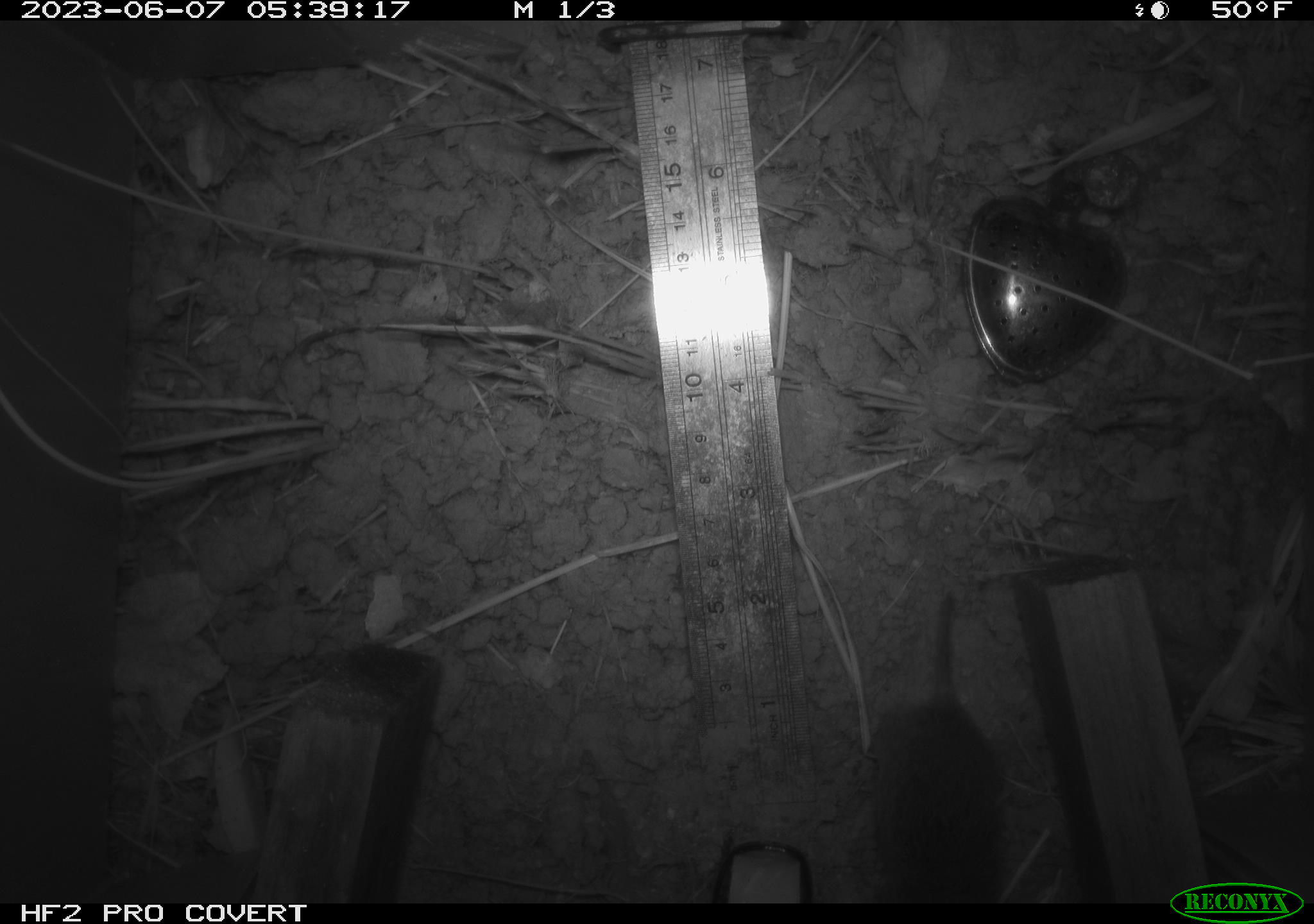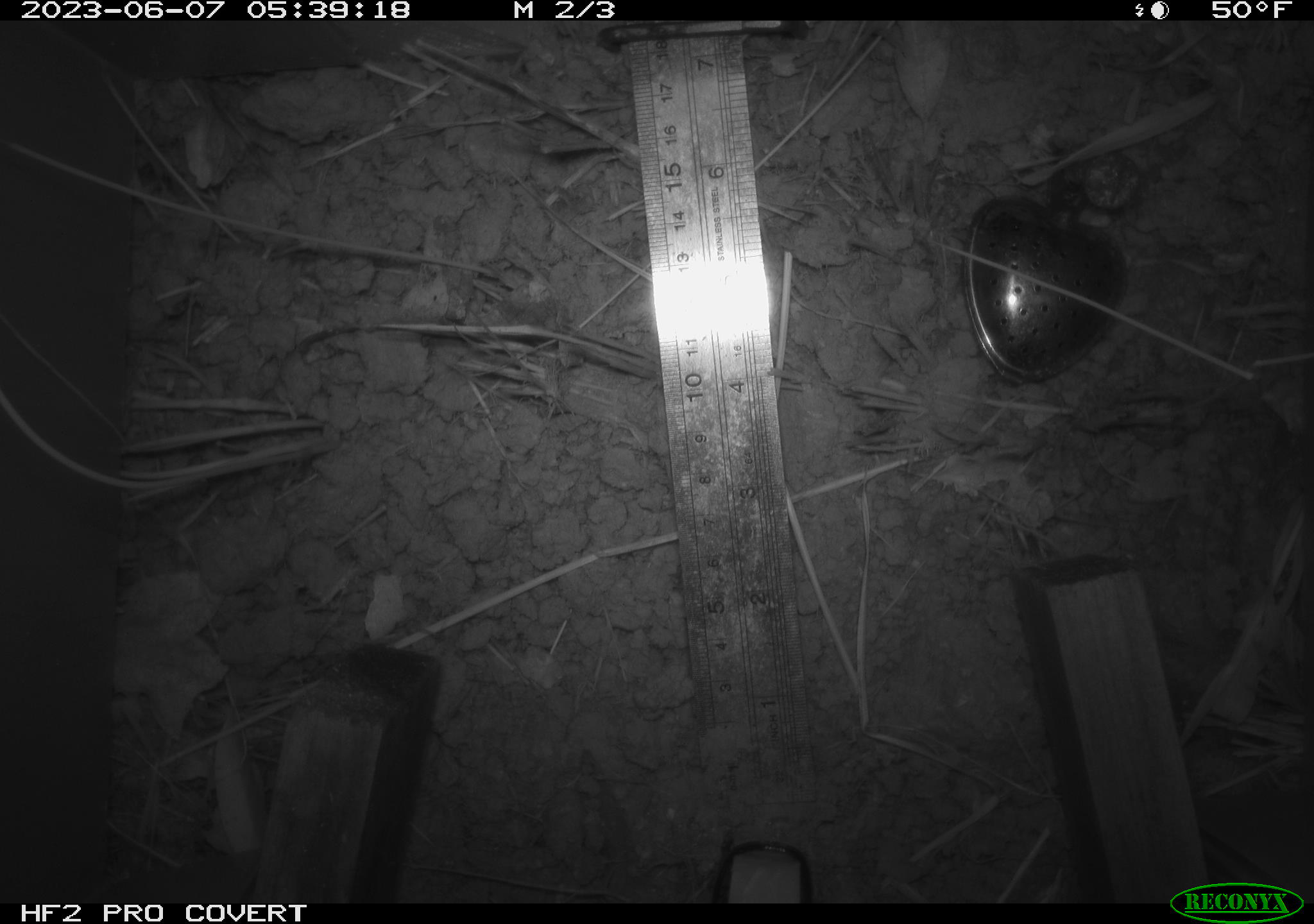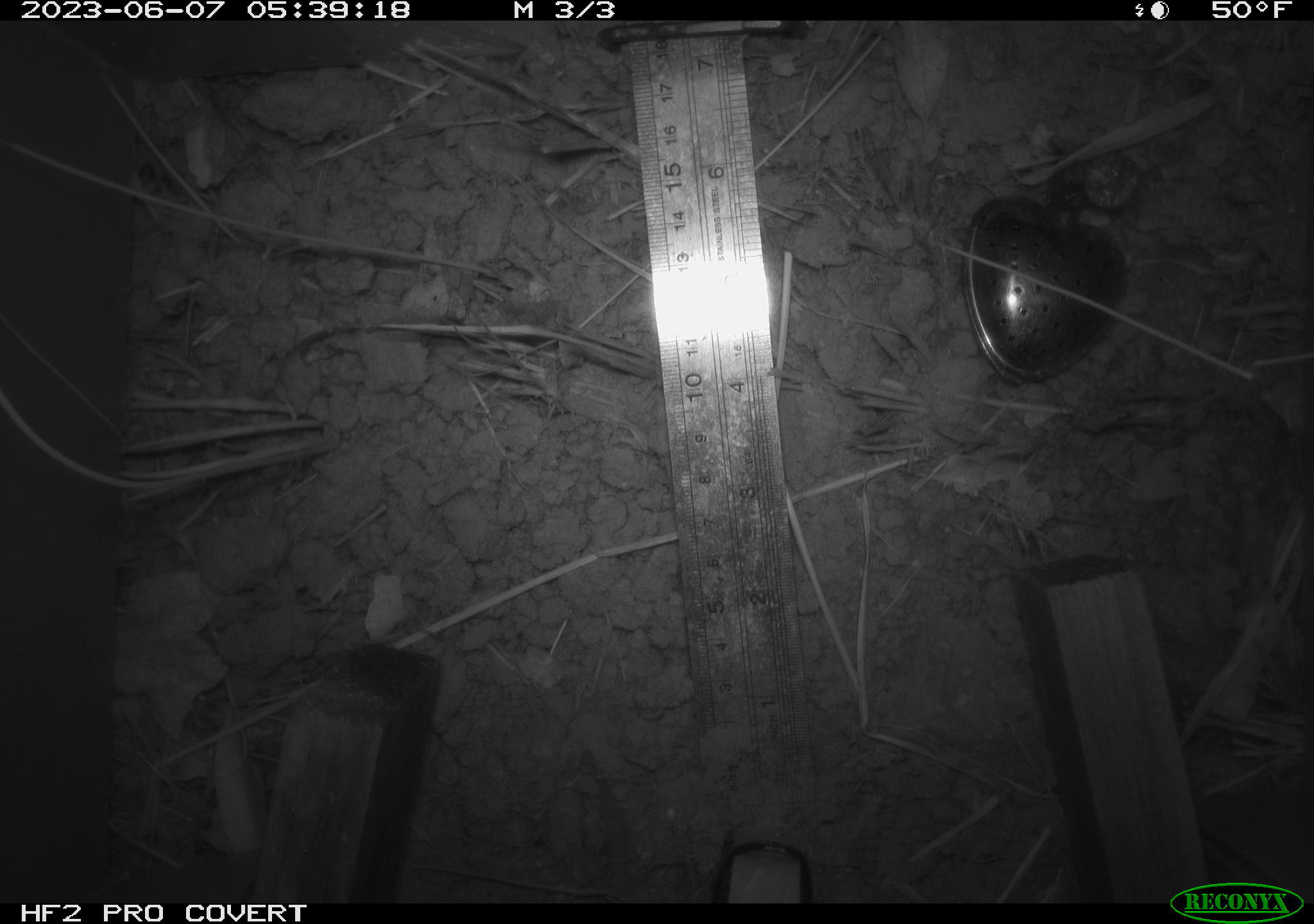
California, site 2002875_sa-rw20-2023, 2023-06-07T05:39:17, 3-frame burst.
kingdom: Animalia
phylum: Chordata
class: Mammalia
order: Rodentia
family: Cricetidae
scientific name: Arvicolinae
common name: voles, lemmings, and muskrats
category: arvicolinae subfamily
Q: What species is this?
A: Arvicolinae subfamily (voles, lemmings, and muskrats) (Arvicolinae).